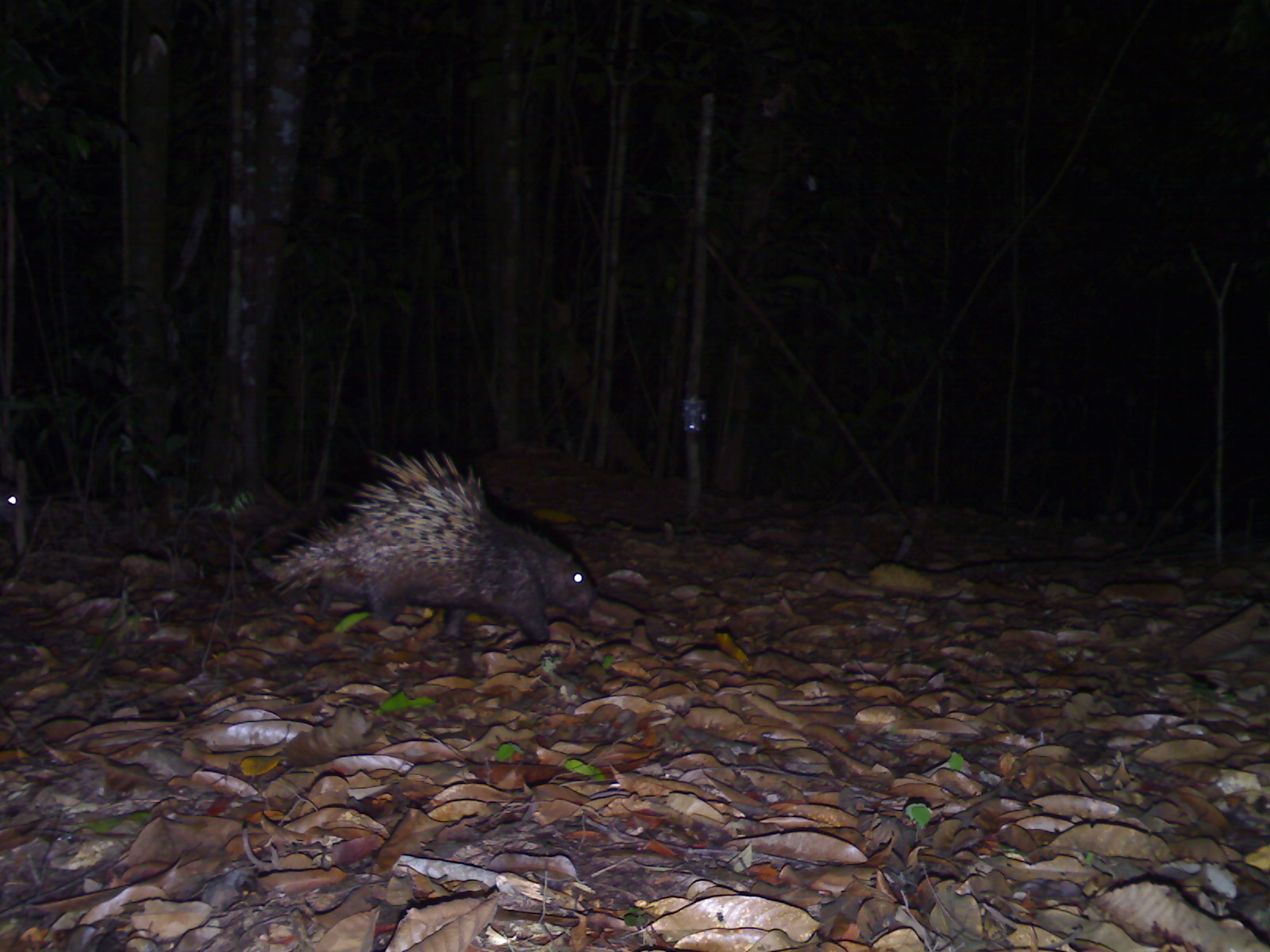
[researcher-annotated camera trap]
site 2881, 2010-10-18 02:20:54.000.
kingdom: Animalia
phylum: Chordata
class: Mammalia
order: Rodentia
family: Hystricidae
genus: Hystrix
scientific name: Hystrix brachyura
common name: east asian porcupine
Hystrix brachyura (east asian porcupine), count 1.